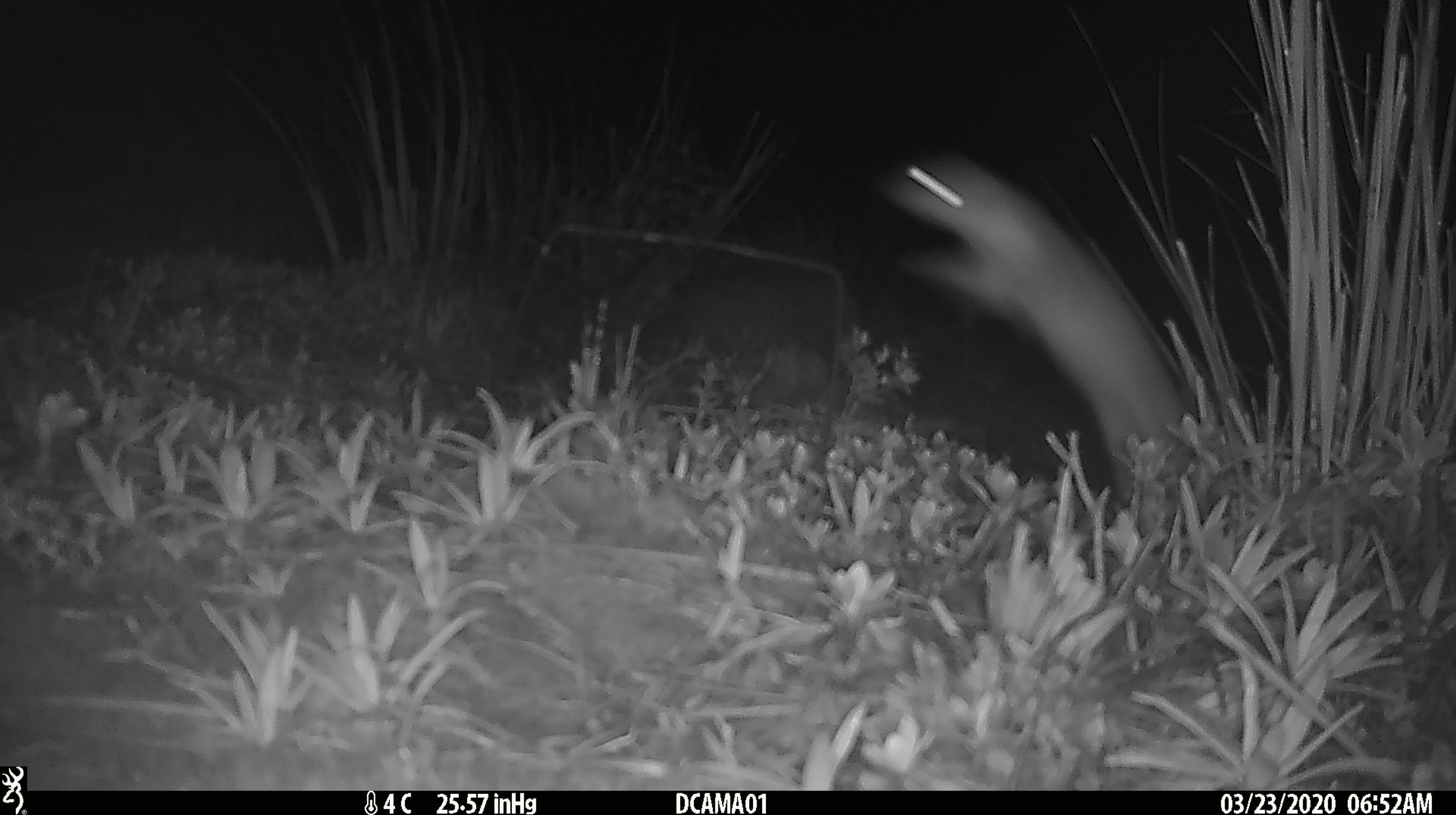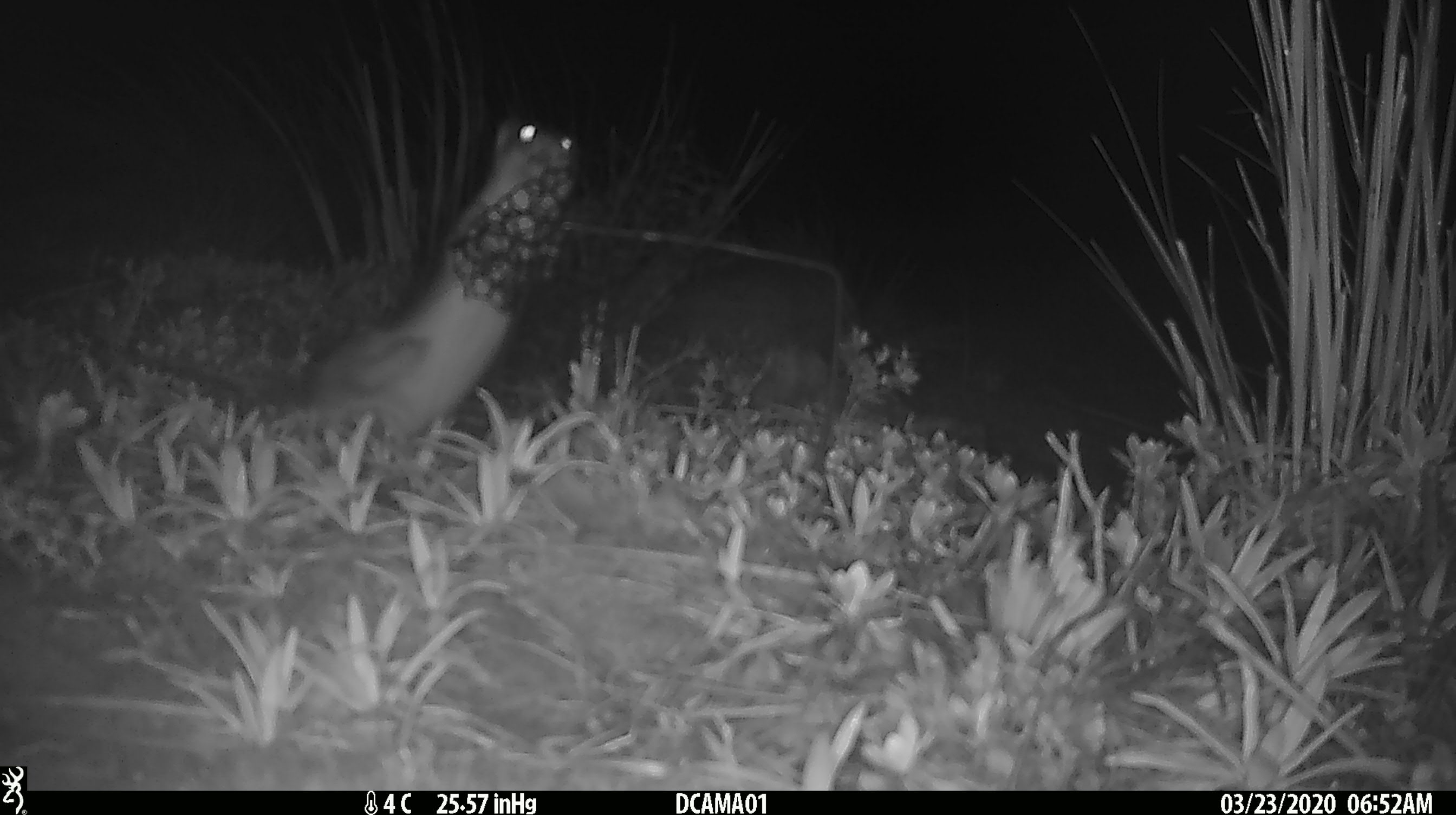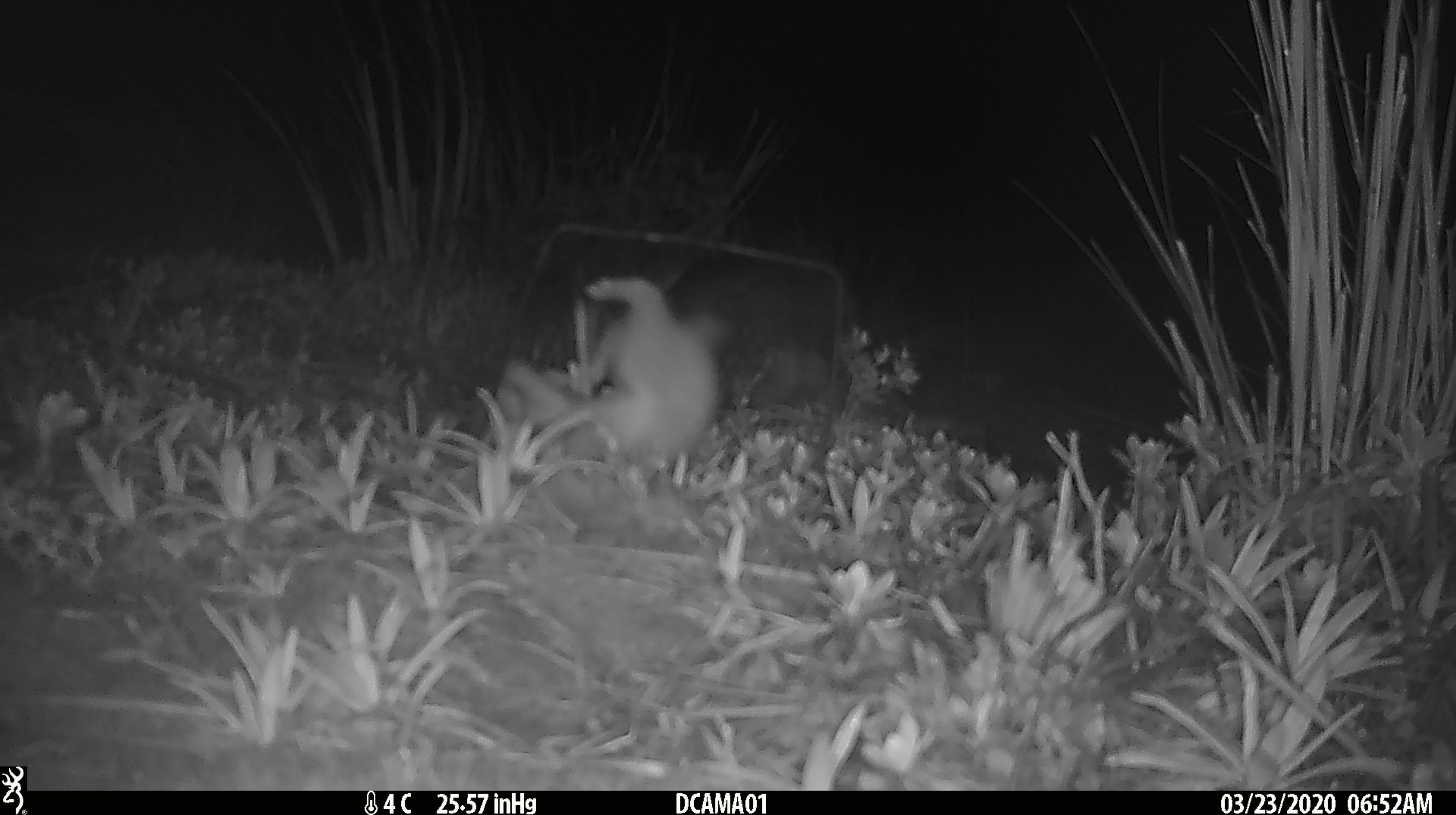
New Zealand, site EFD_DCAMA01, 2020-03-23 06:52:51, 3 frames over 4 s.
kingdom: Animalia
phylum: Chordata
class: Mammalia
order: Carnivora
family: Mustelidae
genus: Mustela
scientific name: Mustela erminea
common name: stoat